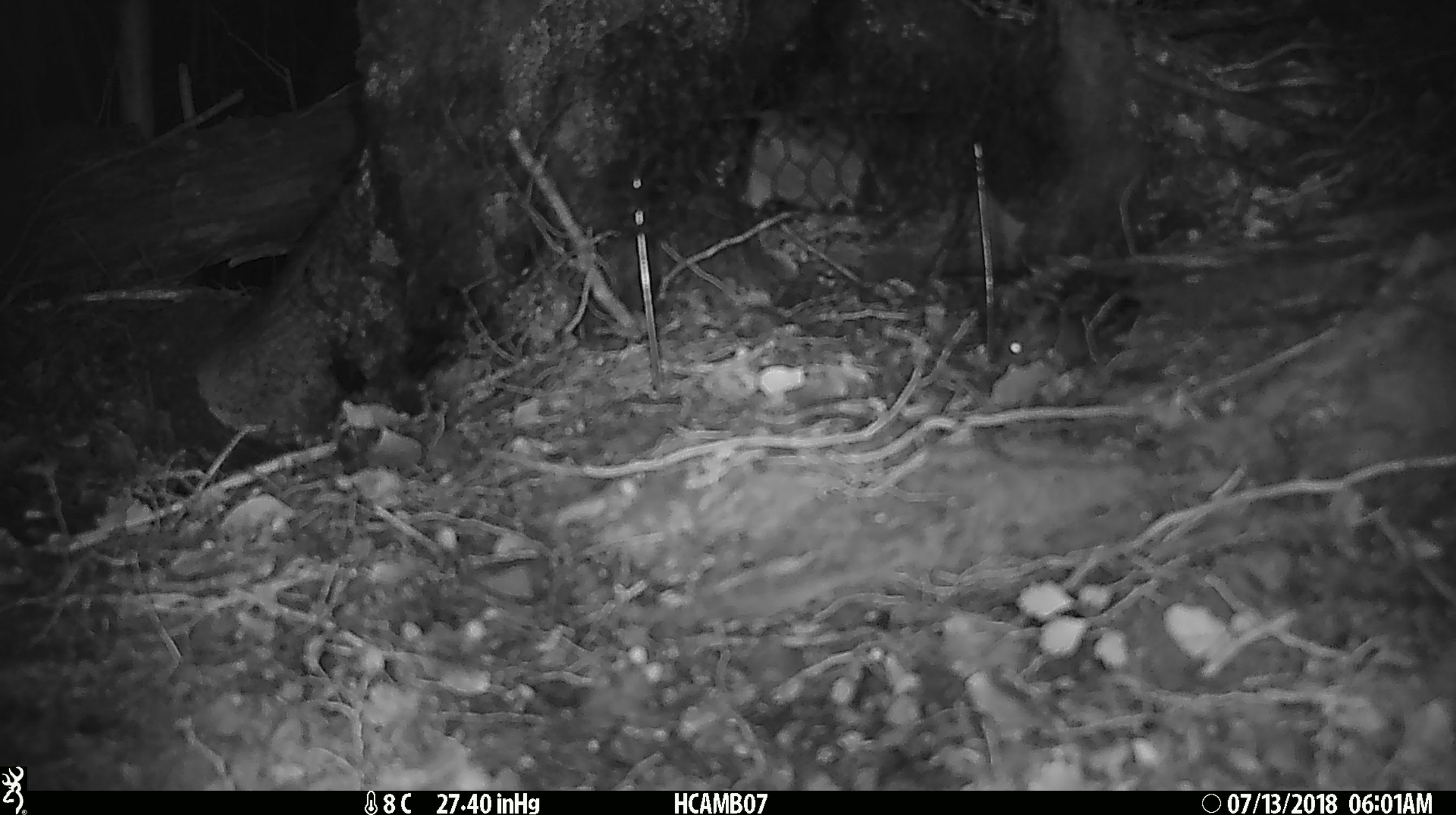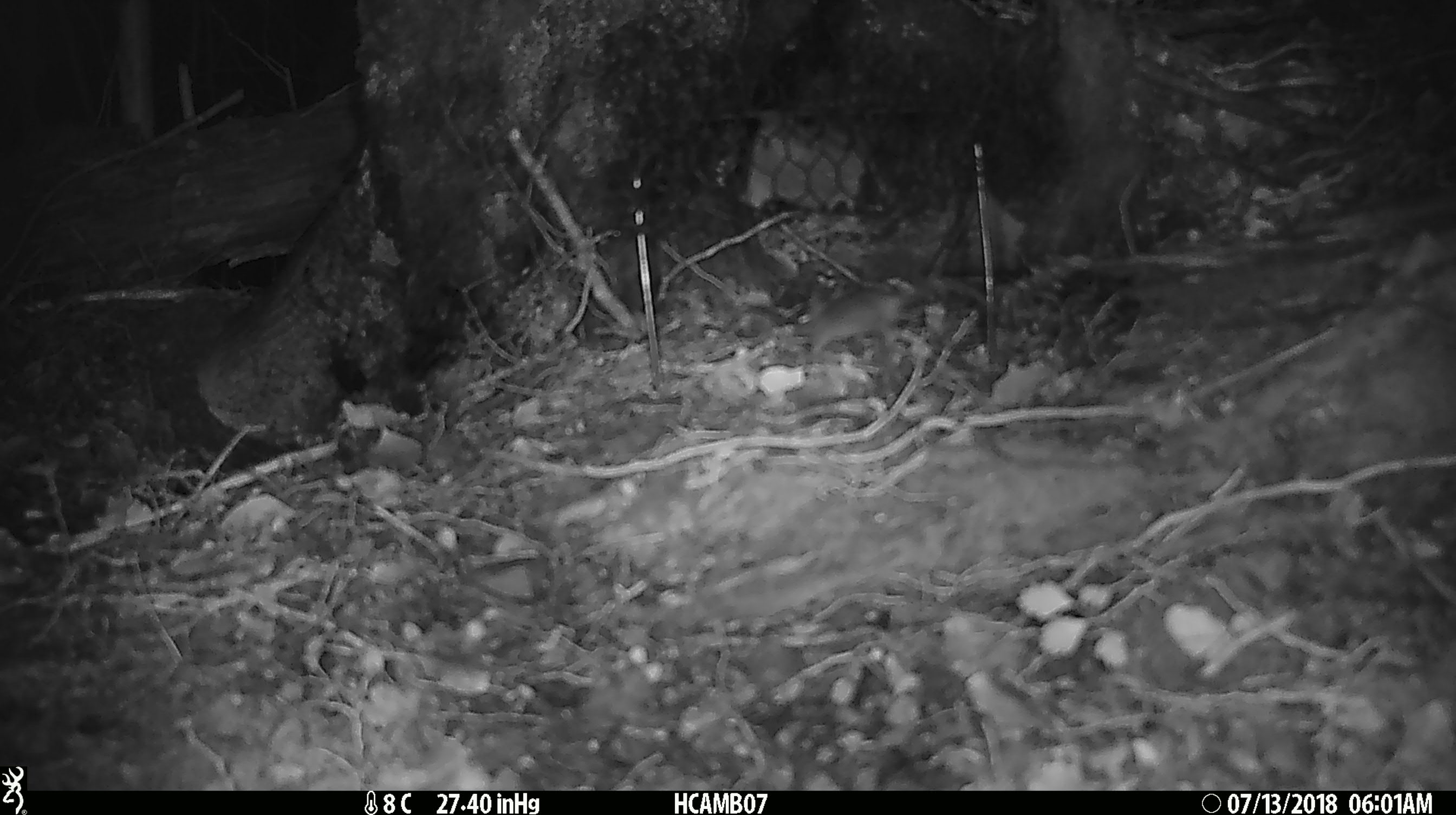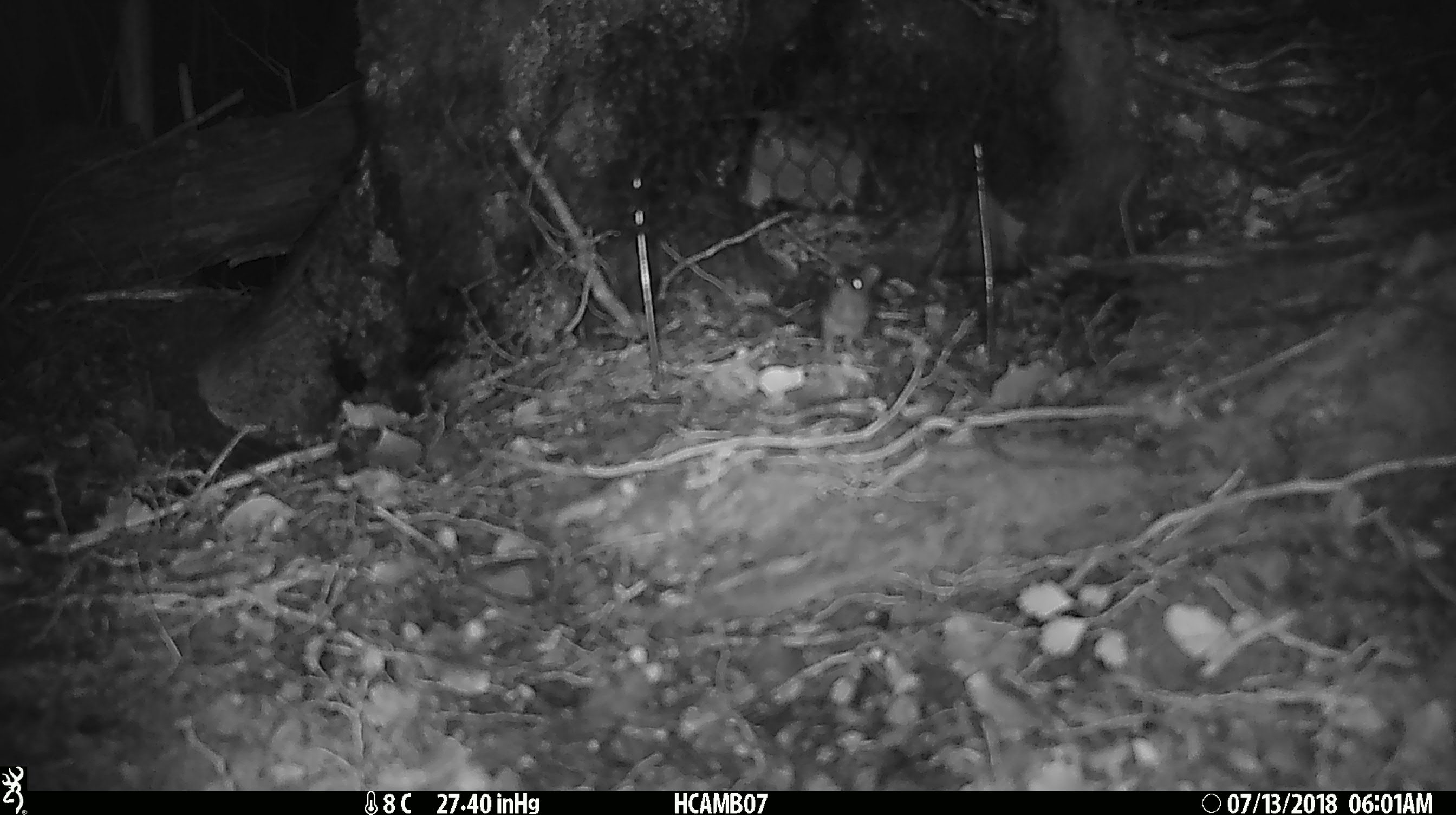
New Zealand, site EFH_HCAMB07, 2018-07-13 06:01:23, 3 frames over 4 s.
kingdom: Animalia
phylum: Chordata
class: Mammalia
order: Rodentia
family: Muridae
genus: Mus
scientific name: Mus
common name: mouse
Mouse (Mus).